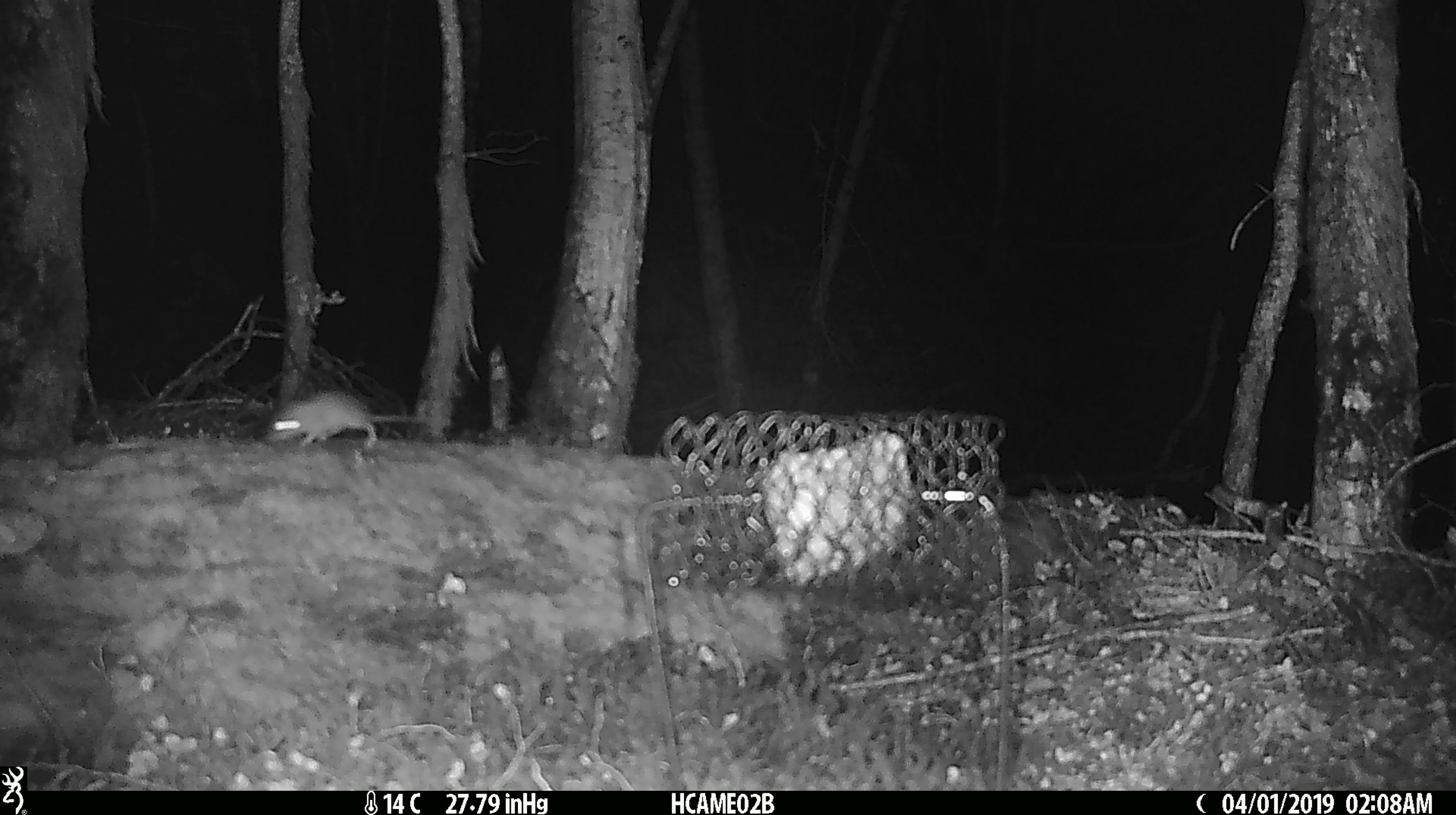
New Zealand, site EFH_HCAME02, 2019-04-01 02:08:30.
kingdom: Animalia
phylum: Chordata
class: Mammalia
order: Rodentia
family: Muridae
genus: Mus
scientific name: Mus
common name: mouse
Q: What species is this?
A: Mouse (Mus).